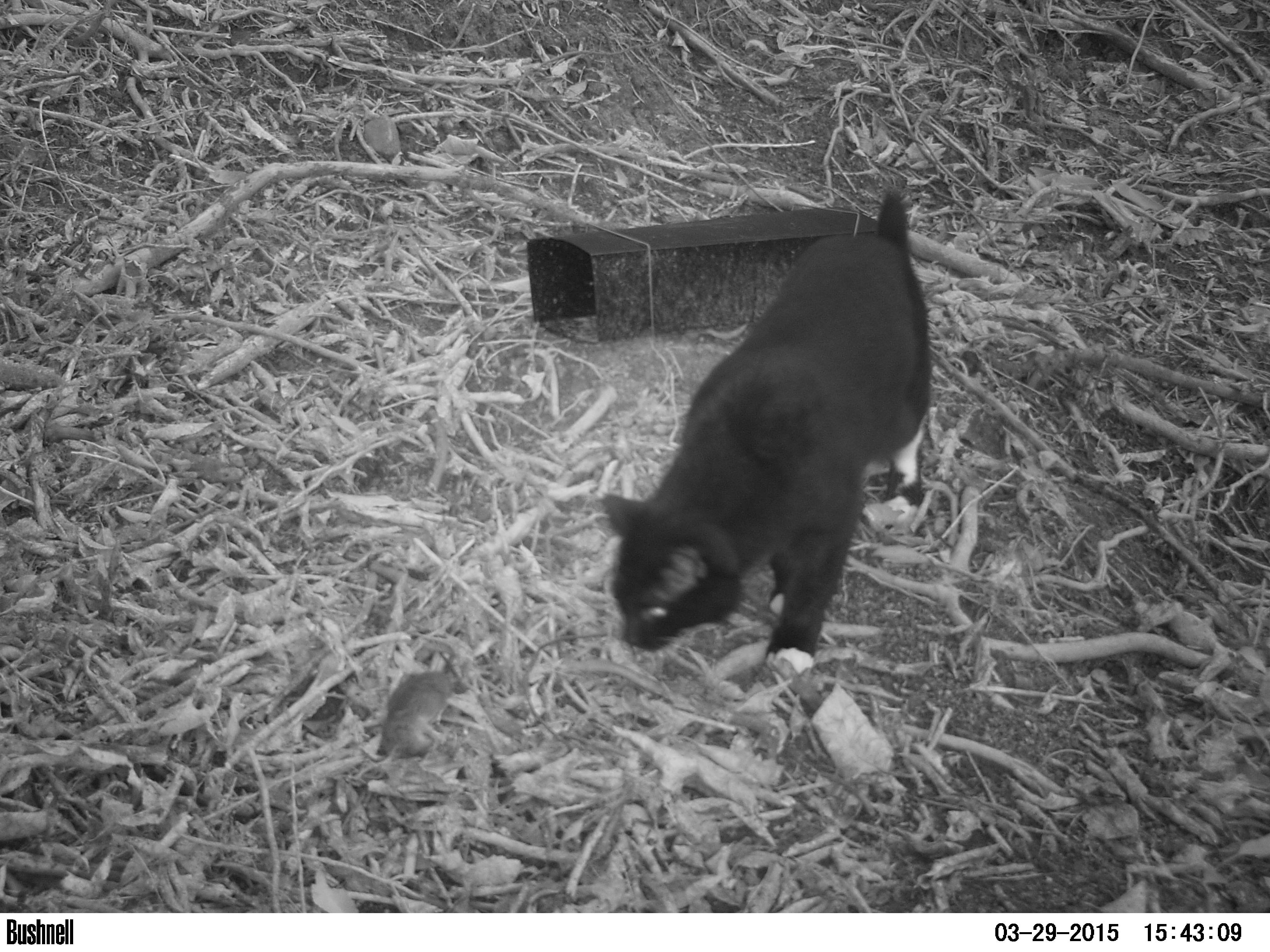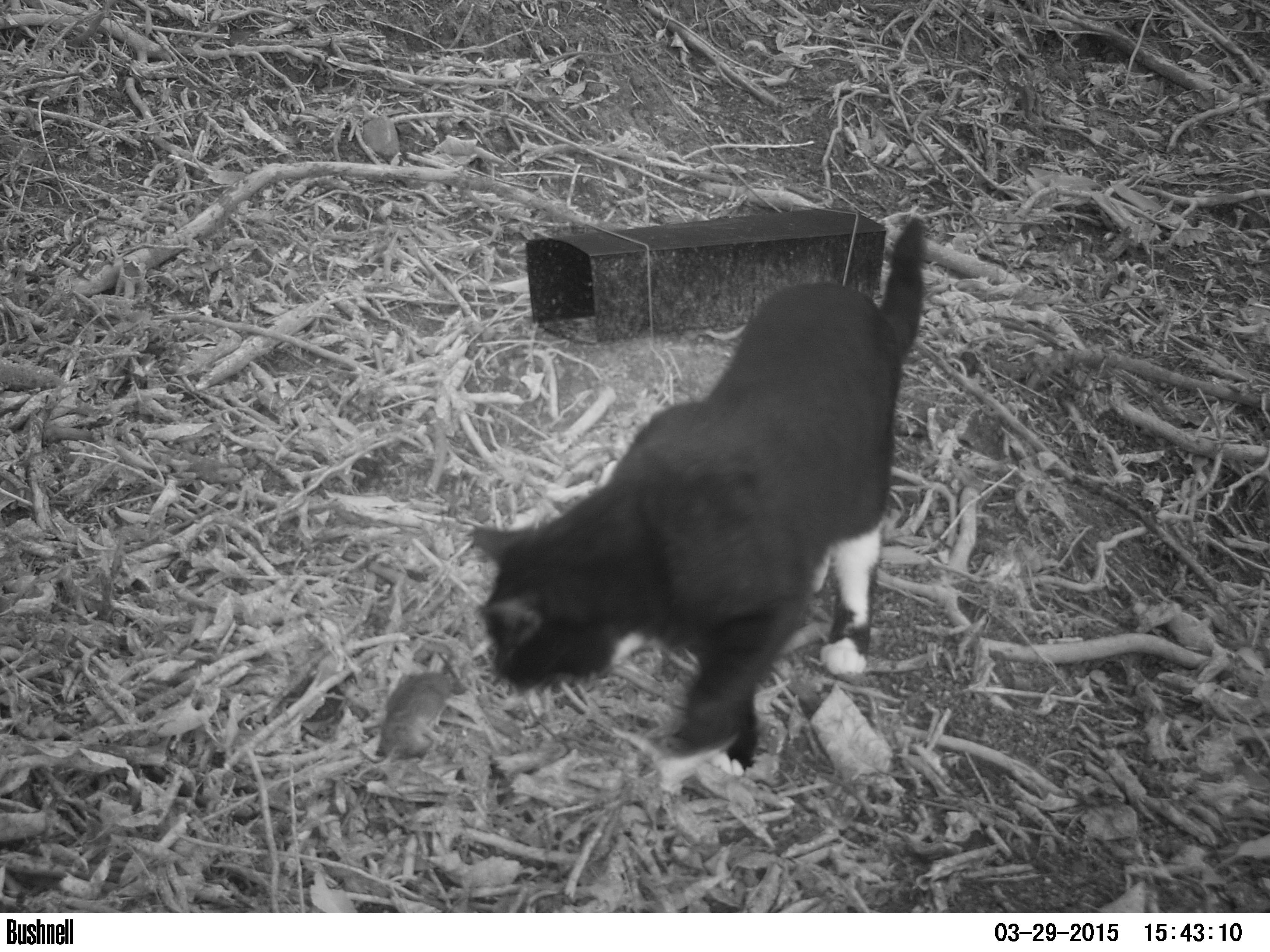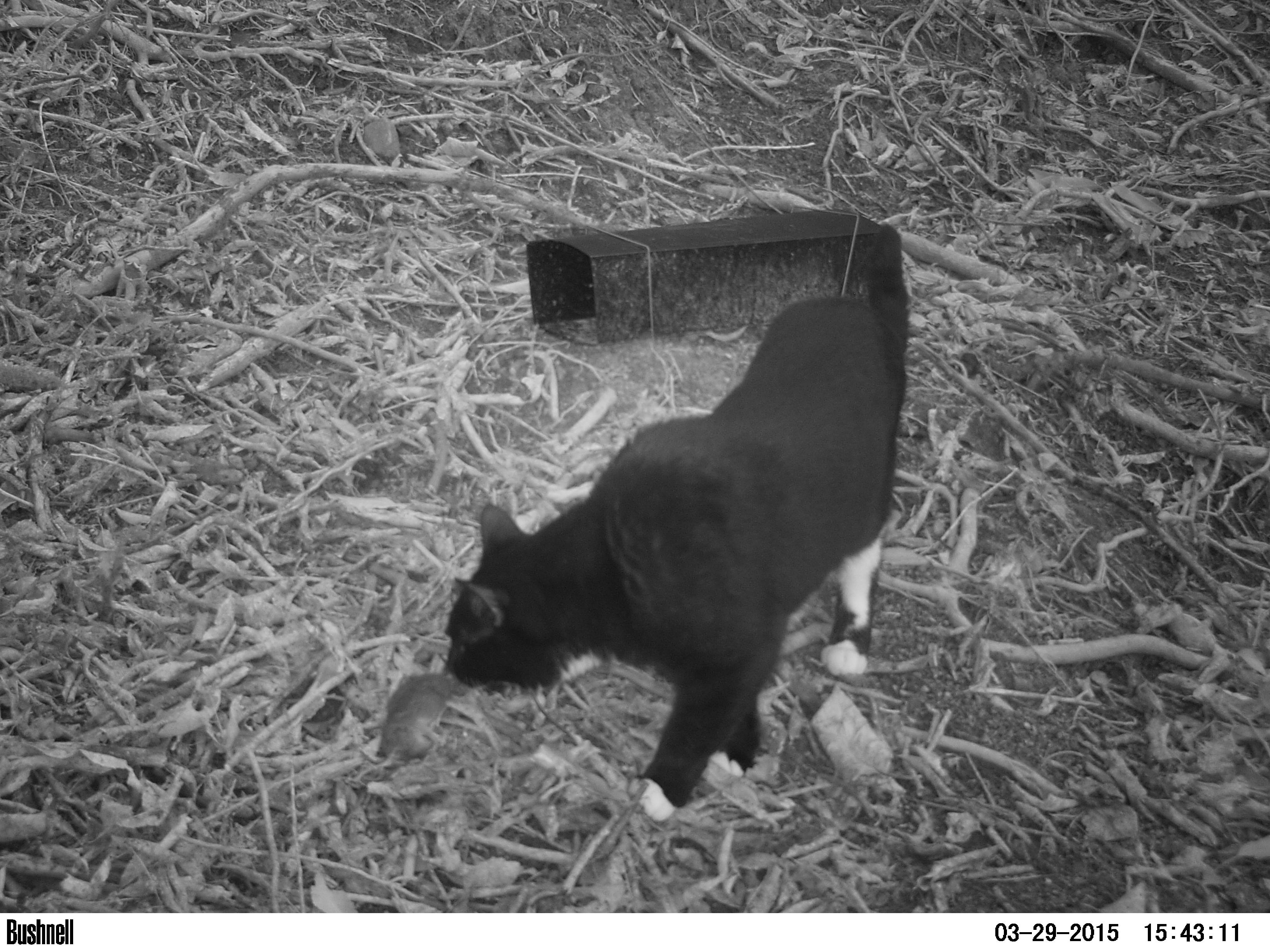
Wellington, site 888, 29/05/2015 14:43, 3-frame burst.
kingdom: Animalia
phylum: Chordata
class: Mammalia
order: Carnivora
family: Felidae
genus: Felis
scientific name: Felis catus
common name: cat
Cat (Felis catus).